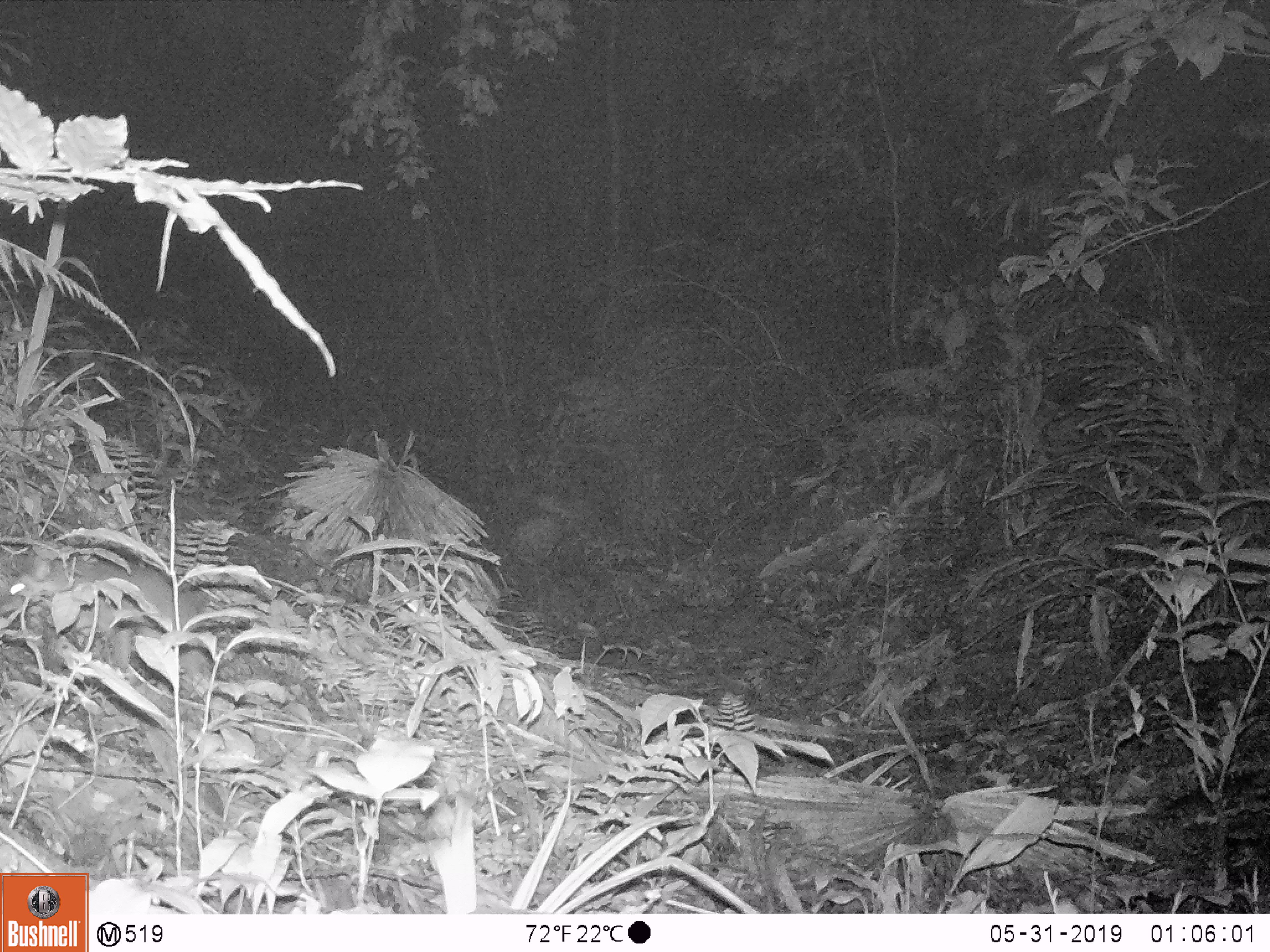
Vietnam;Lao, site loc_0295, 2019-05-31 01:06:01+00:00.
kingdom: Animalia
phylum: Chordata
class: Mammalia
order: Carnivora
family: Mustelidae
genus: Melogale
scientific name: Melogale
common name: ferret badger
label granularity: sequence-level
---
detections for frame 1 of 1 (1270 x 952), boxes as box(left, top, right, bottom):
ferret badger: box(8, 553, 200, 629)